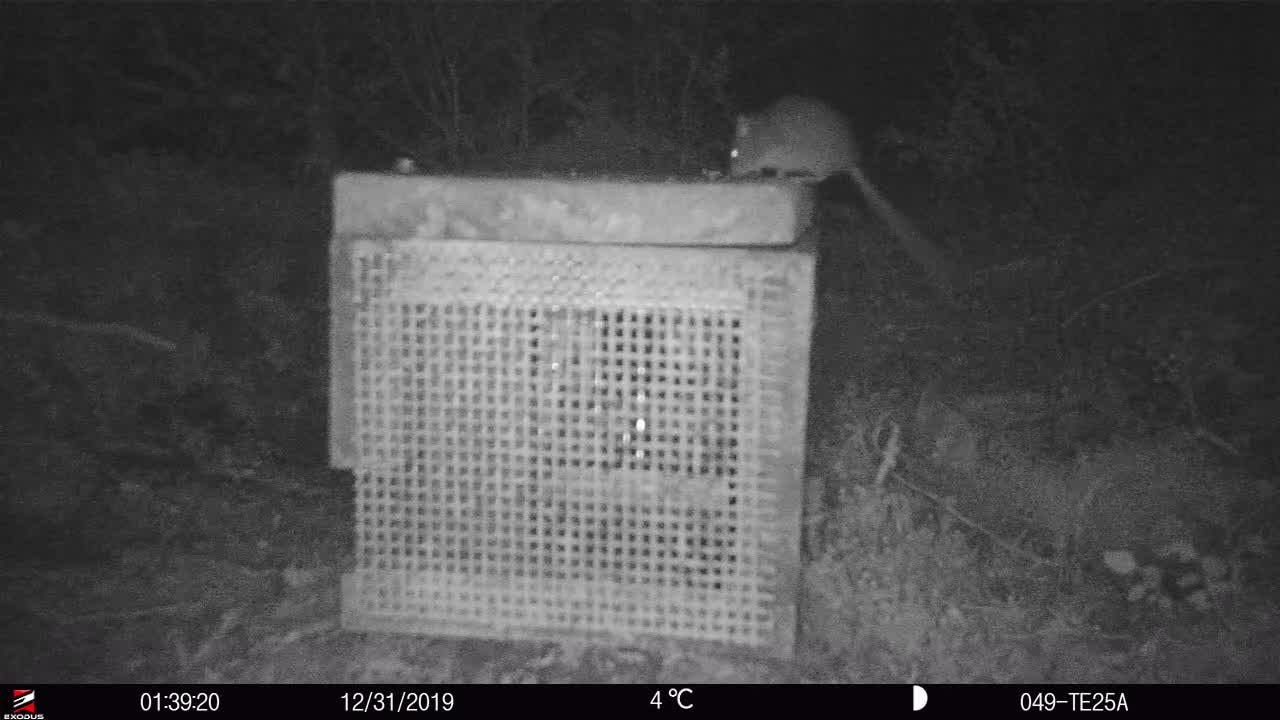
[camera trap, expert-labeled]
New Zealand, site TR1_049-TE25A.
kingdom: Animalia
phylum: Chordata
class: Mammalia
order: Rodentia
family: Muridae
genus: Mus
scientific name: Mus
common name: mouse